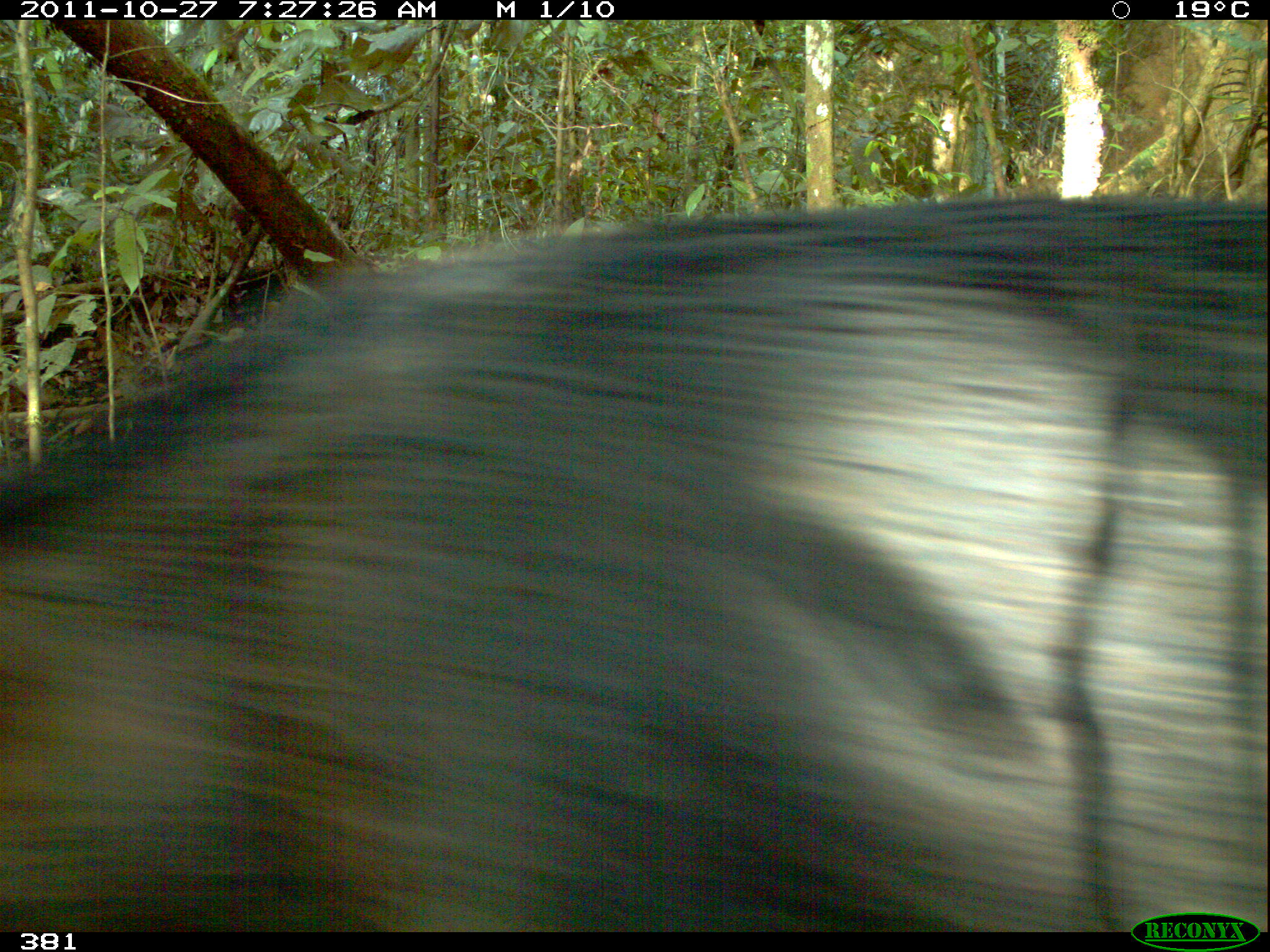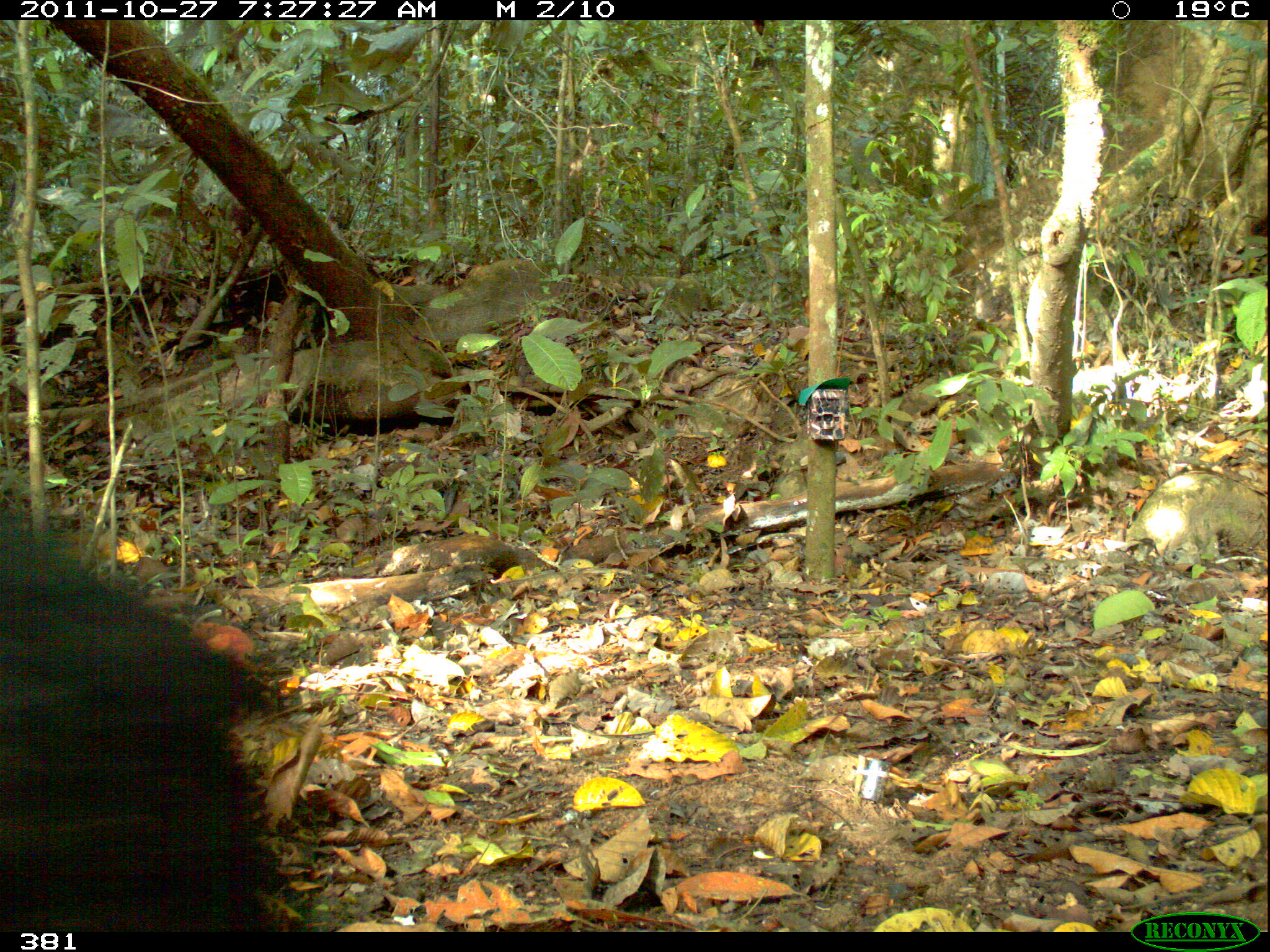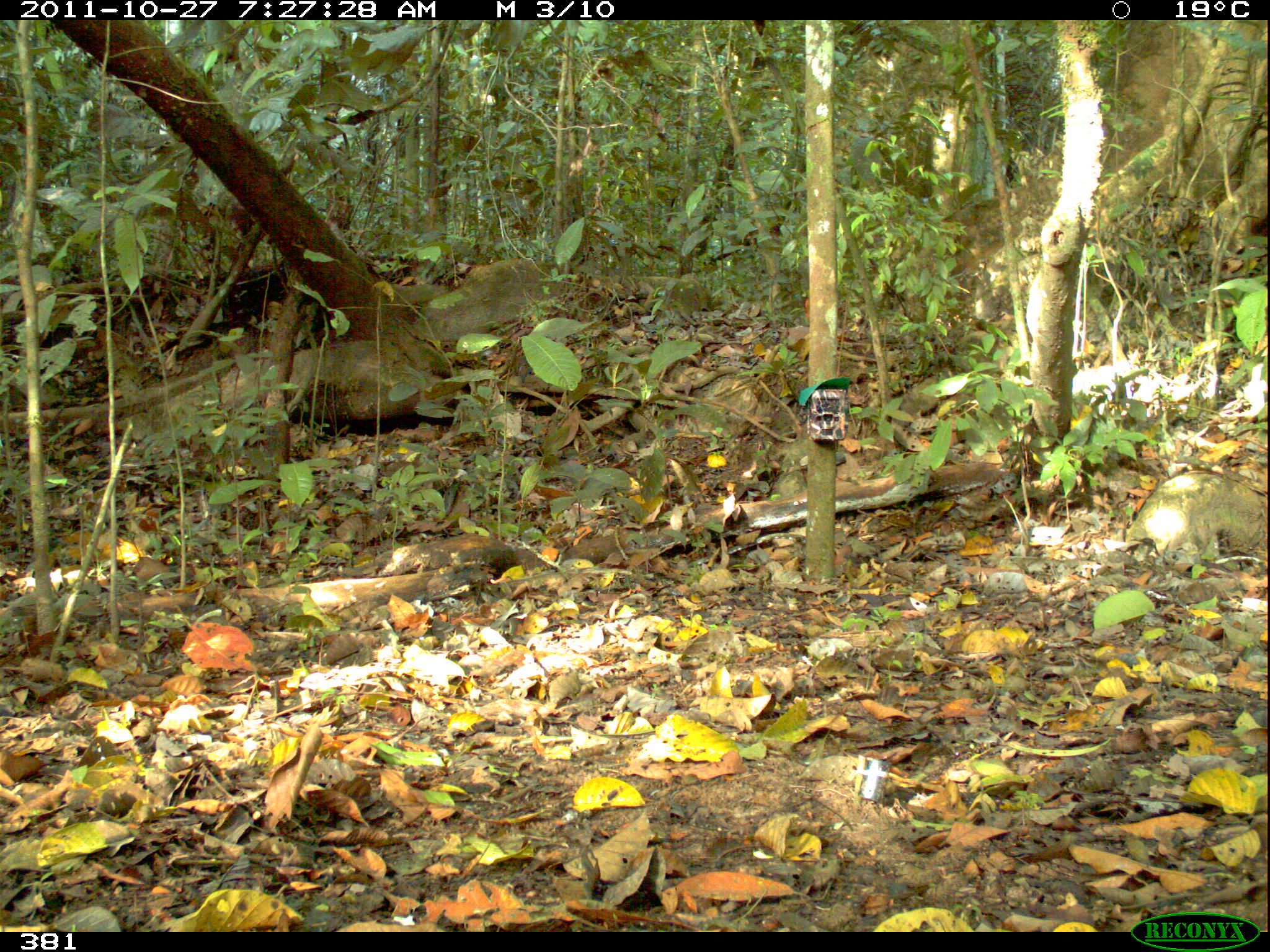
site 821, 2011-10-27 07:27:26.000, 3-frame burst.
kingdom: Animalia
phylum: Chordata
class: Mammalia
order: Artiodactyla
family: Tayassuidae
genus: Tayassu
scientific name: Tayassu pecari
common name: white-lipped peccary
Tayassu pecari (white-lipped peccary).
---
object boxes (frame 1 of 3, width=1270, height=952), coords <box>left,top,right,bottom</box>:
tayassu pecari: <box>0,190,1267,932</box>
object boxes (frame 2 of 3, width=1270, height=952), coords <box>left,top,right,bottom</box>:
tayassu pecari: <box>0,509,285,930</box>